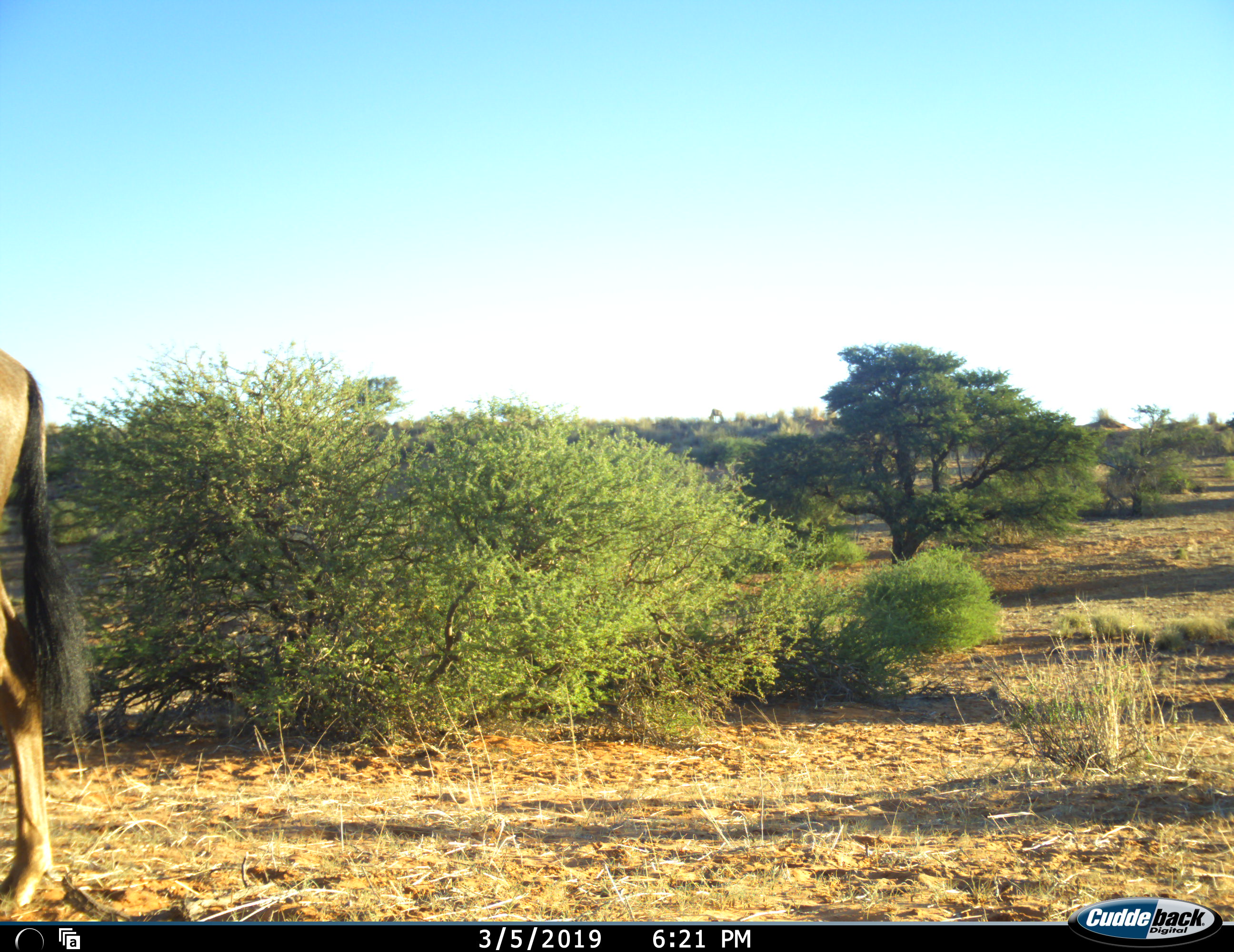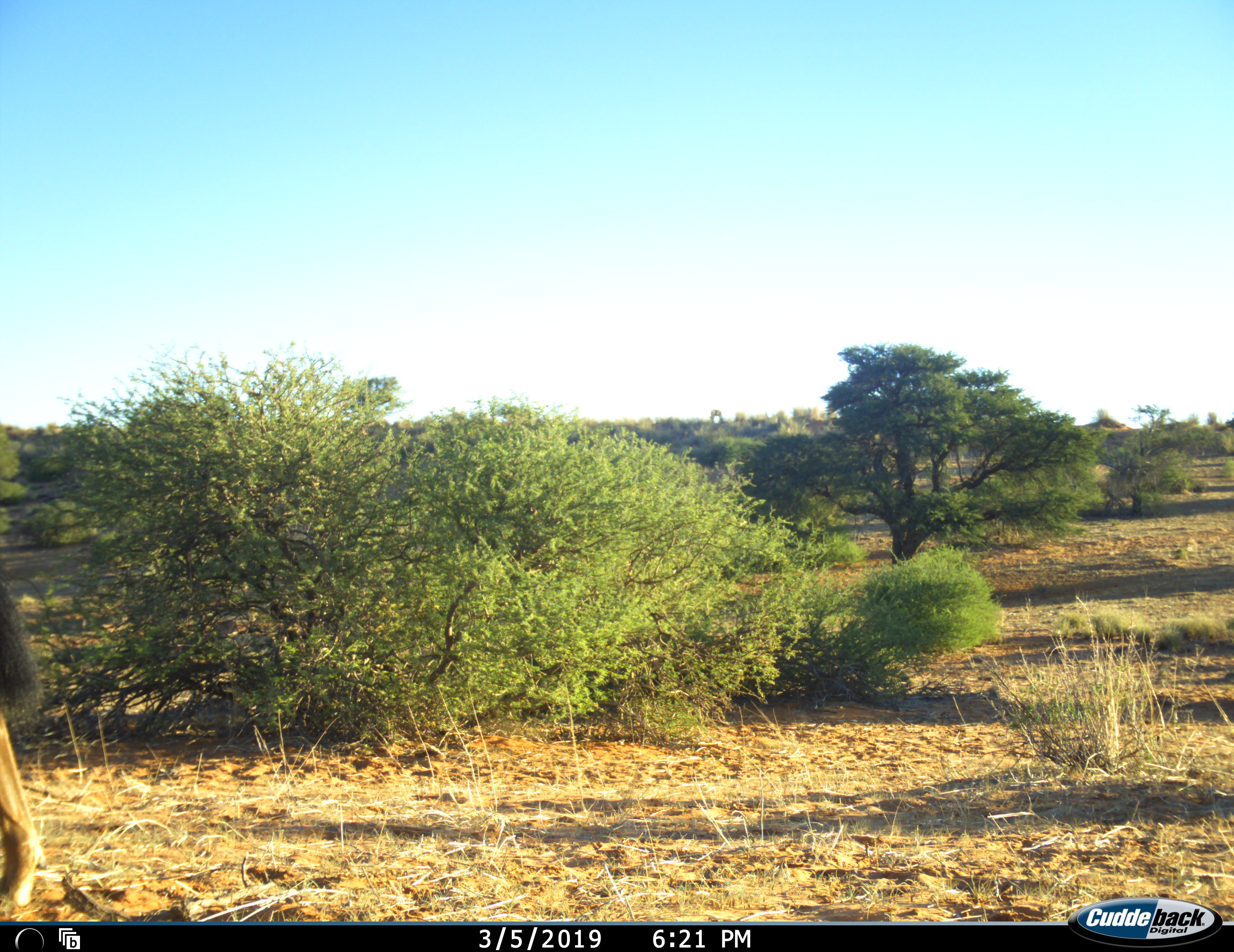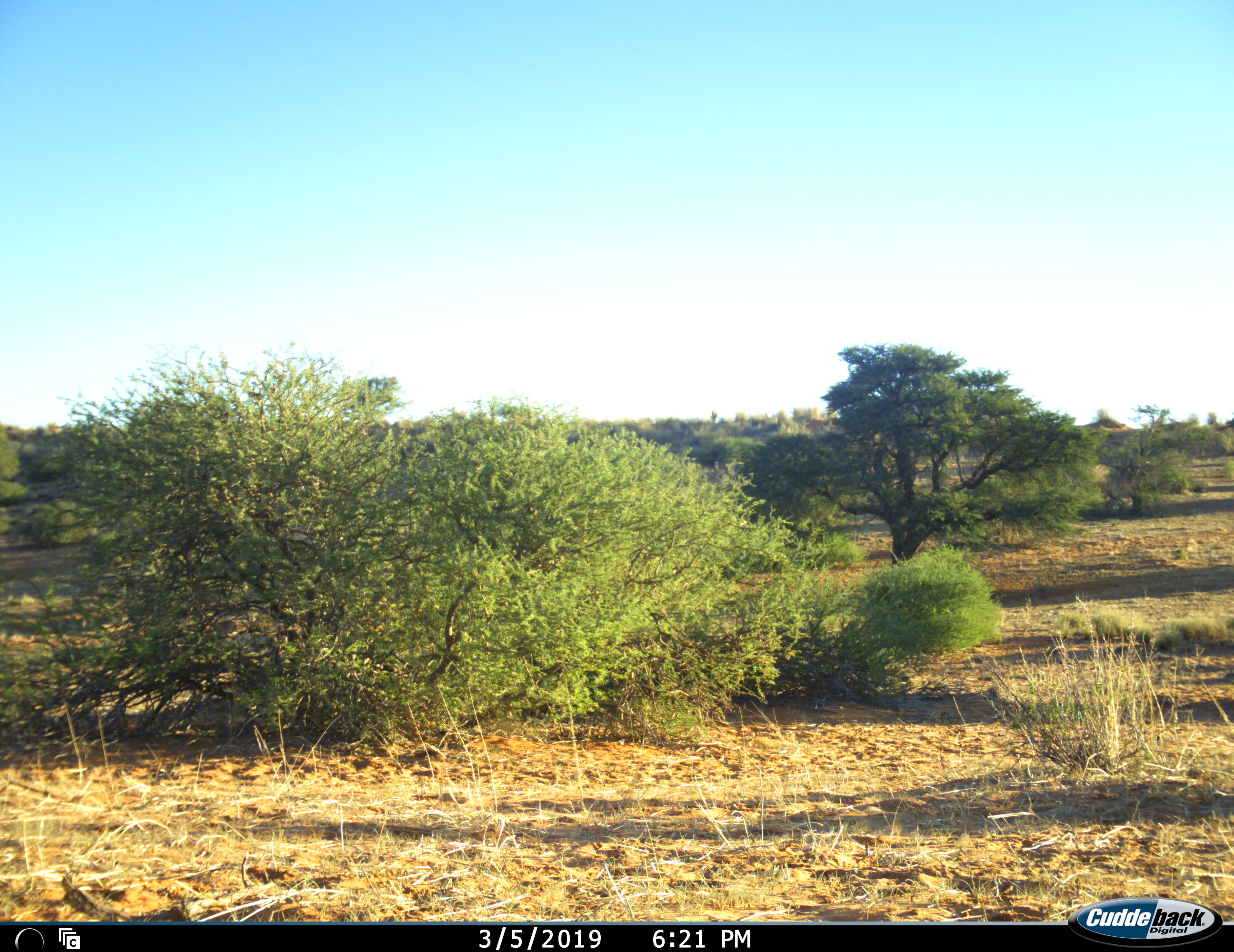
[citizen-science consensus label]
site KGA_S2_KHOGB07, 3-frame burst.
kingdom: Animalia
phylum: Chordata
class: Mammalia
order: Artiodactyla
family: Bovidae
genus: Alcelaphus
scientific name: Alcelaphus buselaphus caama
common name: red hartebeest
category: hartebeestred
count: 1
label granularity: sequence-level